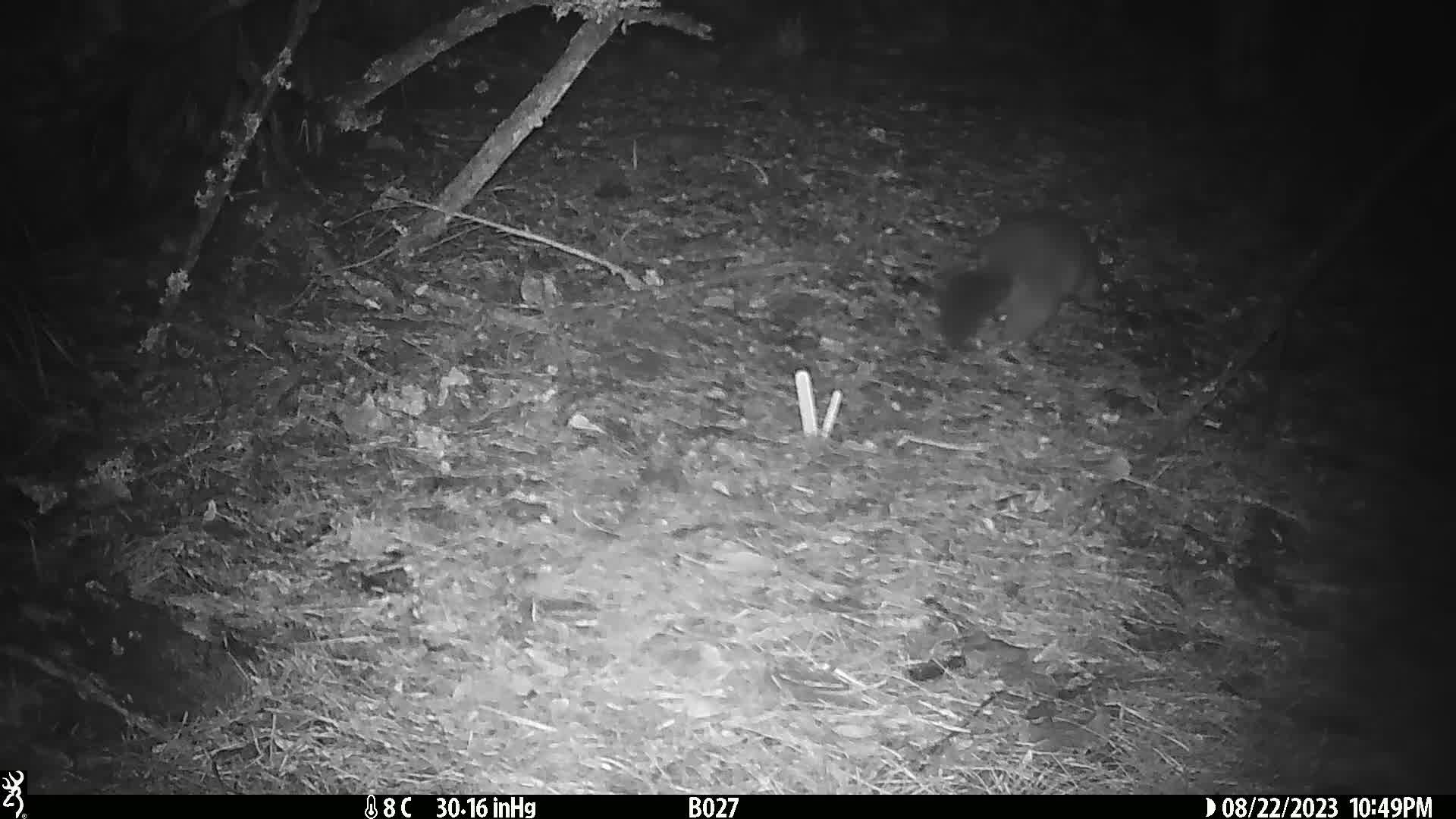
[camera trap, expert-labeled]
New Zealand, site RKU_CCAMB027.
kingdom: Animalia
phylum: Chordata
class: Mammalia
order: Diprotodontia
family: Phalangeridae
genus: Trichosurus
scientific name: Trichosurus vulpecula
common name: common brushtail possum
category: possum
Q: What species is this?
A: Possum (common brushtail possum) (Trichosurus vulpecula).